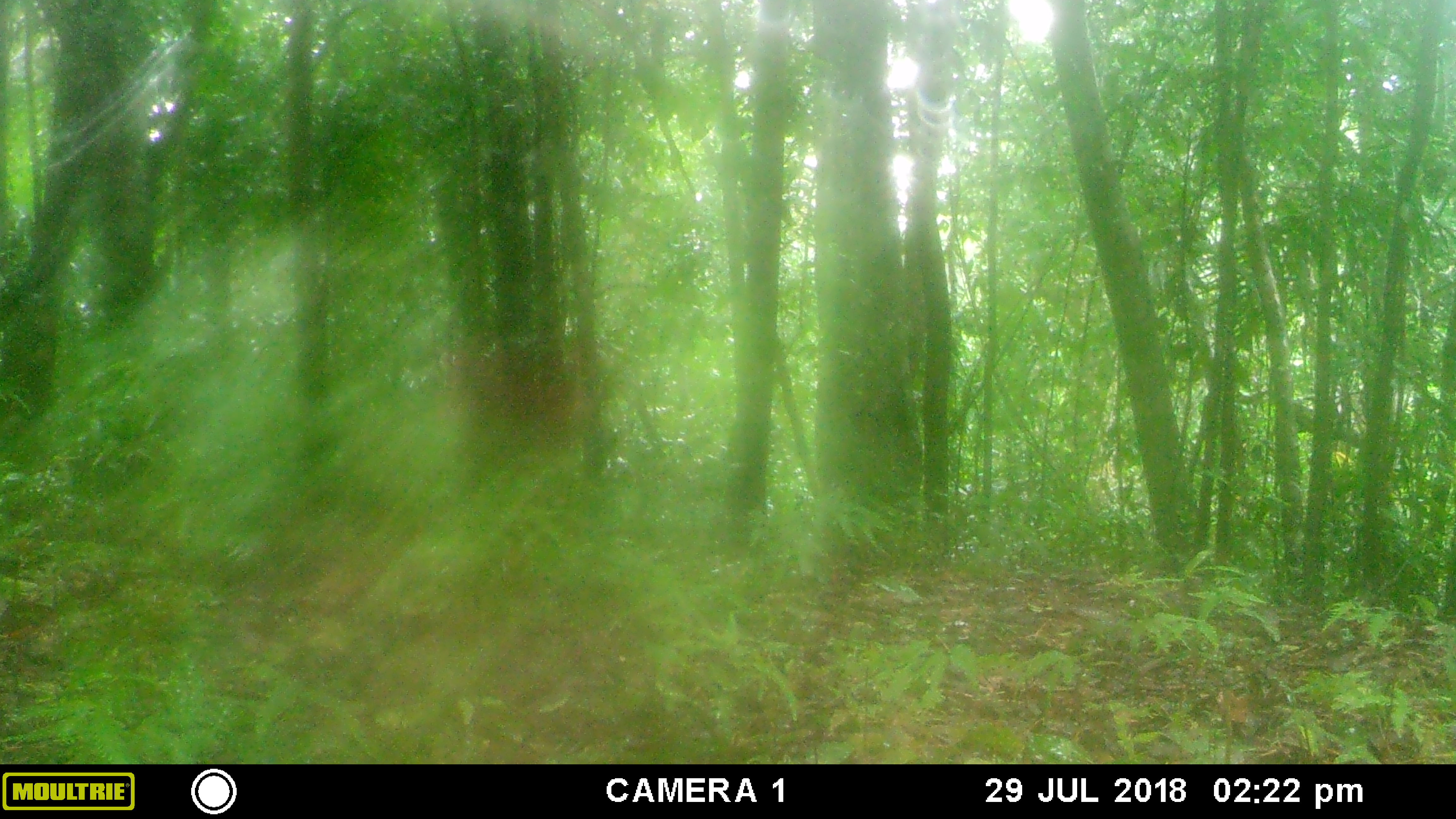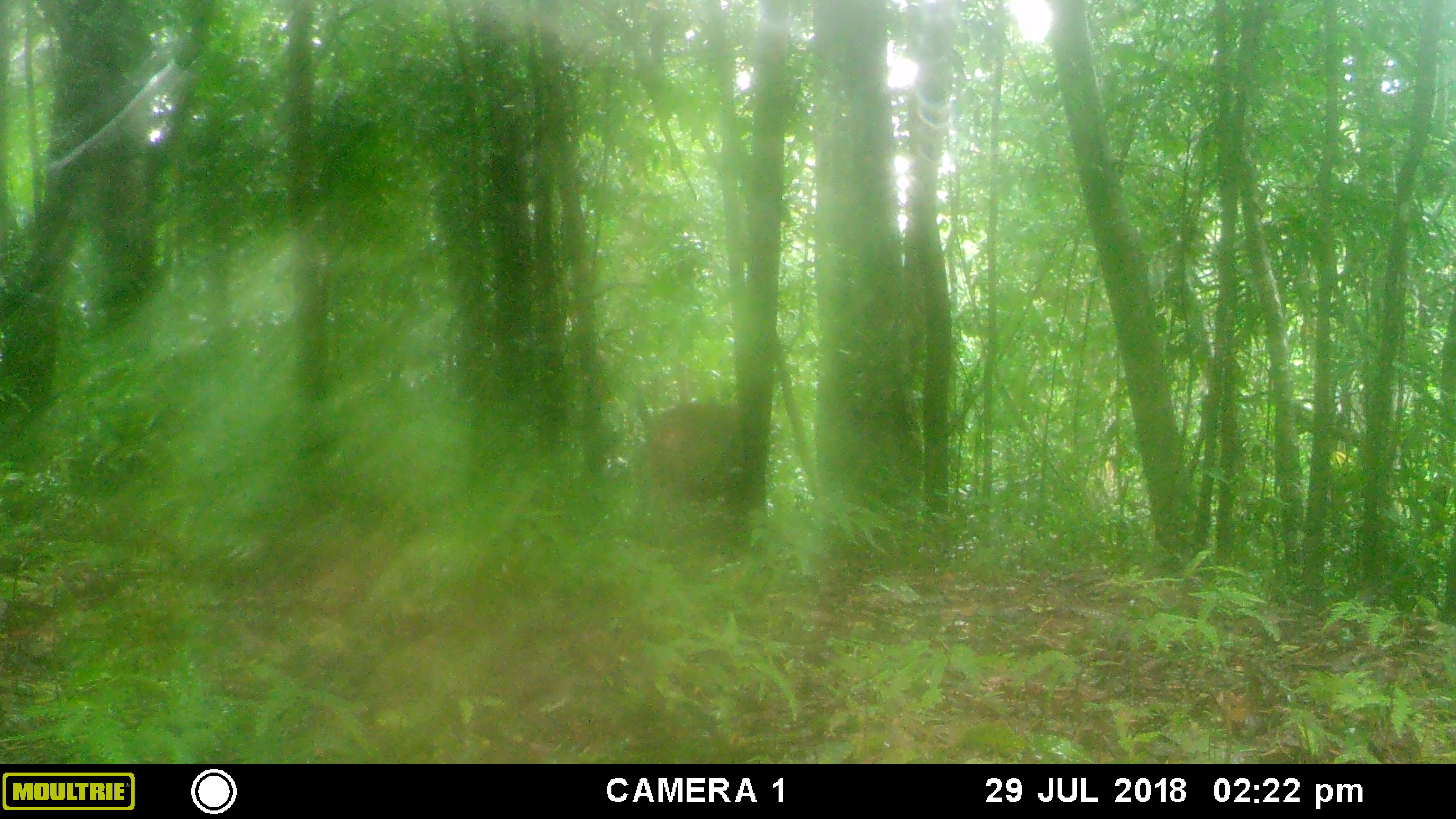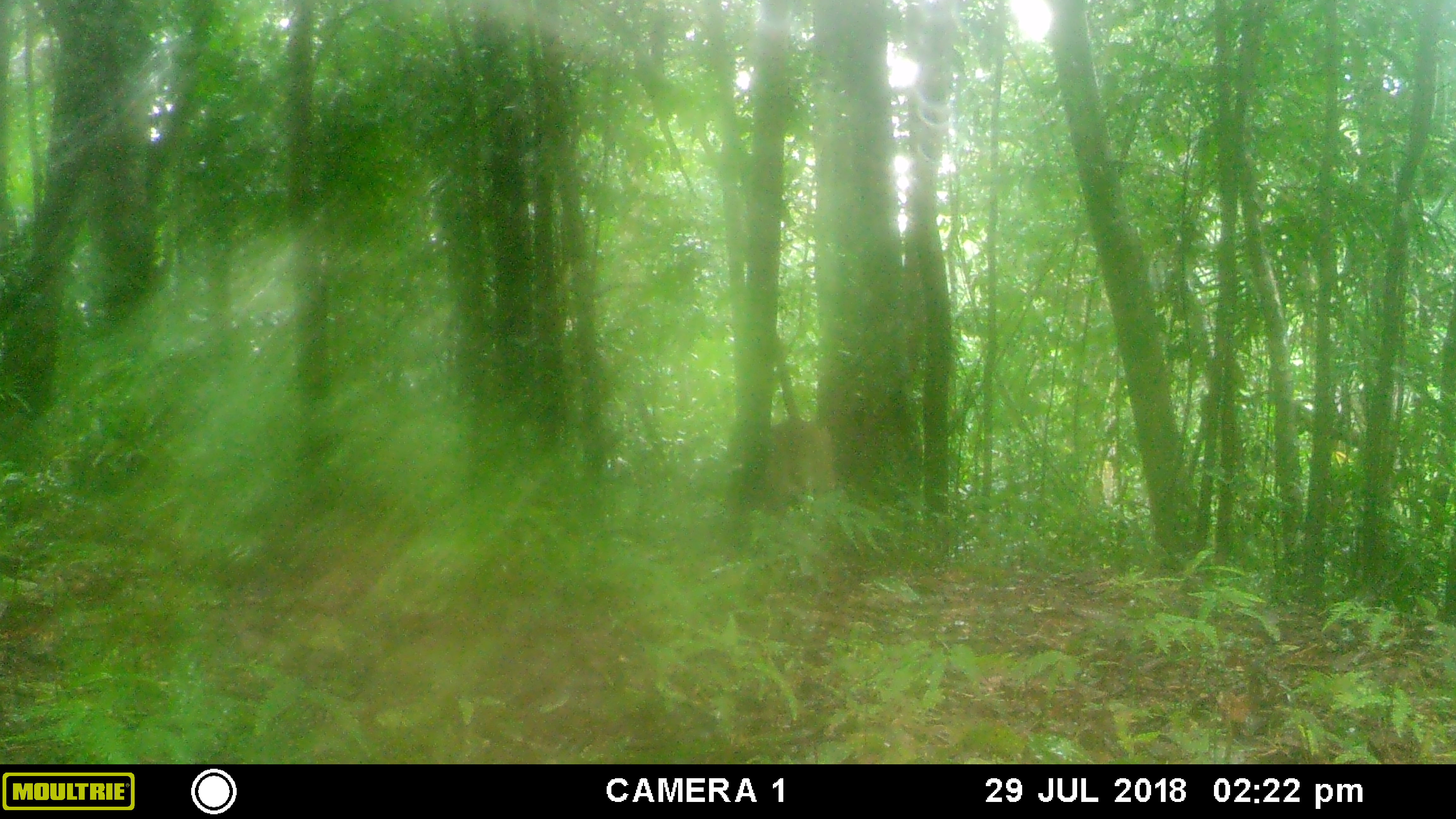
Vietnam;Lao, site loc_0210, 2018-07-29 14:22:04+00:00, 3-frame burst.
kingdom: Animalia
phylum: Chordata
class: Mammalia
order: Primates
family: Cercopithecidae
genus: Macaca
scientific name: Macaca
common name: macaque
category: unidentified macaque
Unidentified macaque (macaque) (Macaca). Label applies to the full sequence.